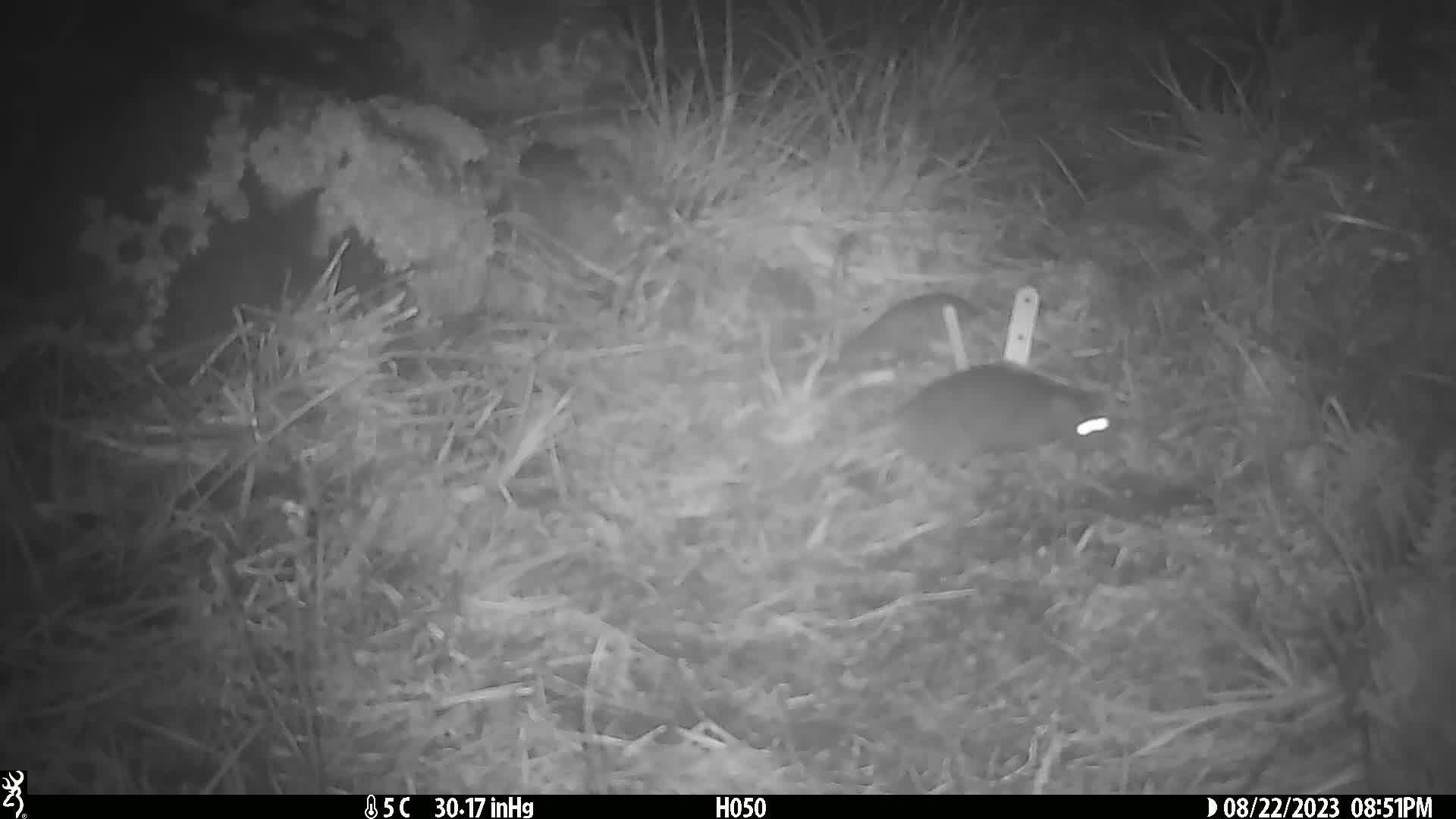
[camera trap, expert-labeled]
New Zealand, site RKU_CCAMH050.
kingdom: Animalia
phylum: Chordata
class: Mammalia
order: Rodentia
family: Muridae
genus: Rattus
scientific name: Rattus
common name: rat